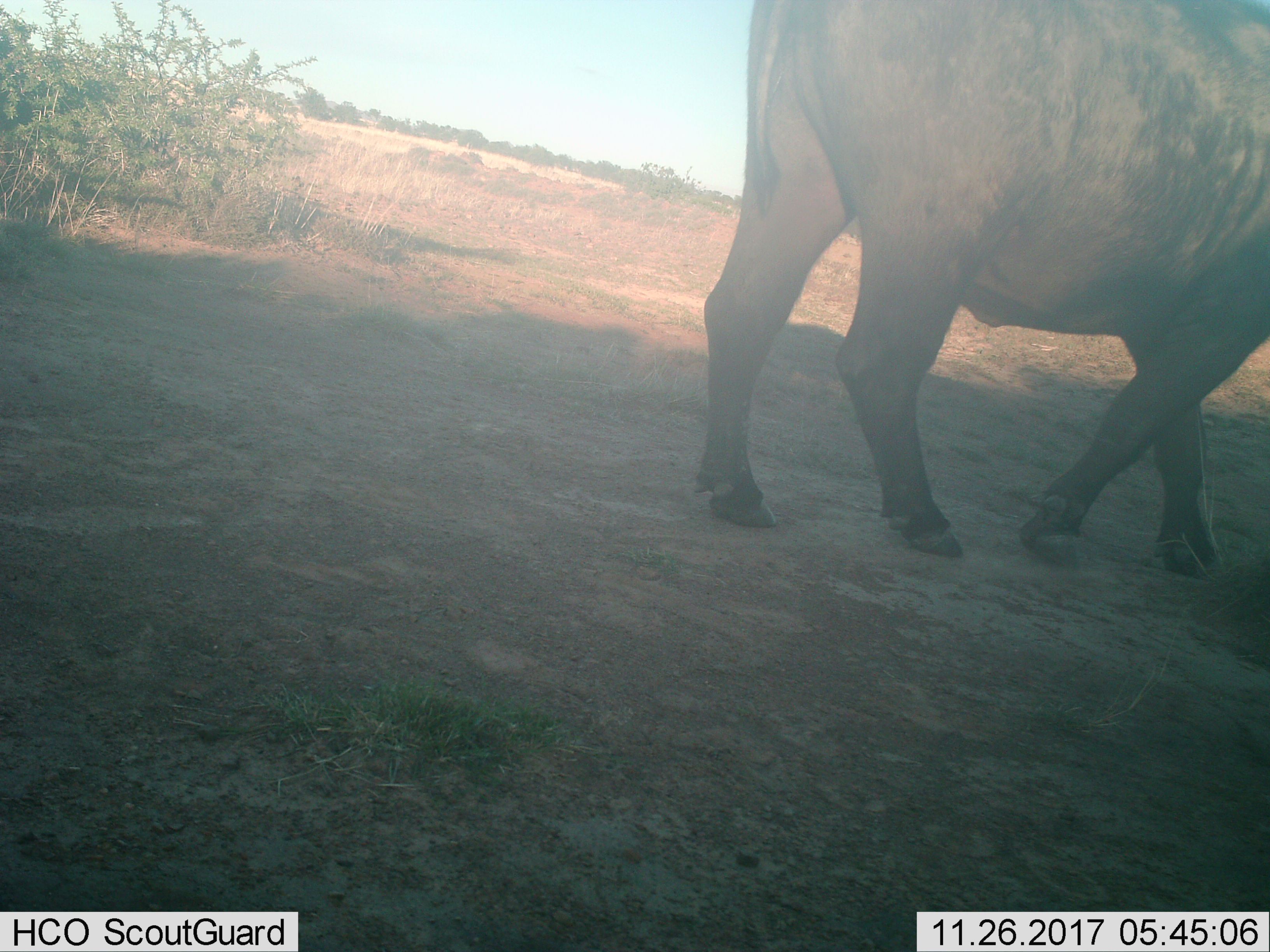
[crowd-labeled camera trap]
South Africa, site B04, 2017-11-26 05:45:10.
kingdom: Animalia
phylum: Chordata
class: Mammalia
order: Artiodactyla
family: Bovidae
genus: Syncerus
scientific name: Syncerus caffer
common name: cape buffalo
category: buffalo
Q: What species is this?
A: Buffalo (cape buffalo) (Syncerus caffer).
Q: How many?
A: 1.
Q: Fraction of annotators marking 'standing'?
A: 22%.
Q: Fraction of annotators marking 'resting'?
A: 0%.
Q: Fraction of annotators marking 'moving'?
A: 89%.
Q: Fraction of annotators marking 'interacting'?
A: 0%.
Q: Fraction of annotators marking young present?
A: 0%.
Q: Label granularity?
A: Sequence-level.